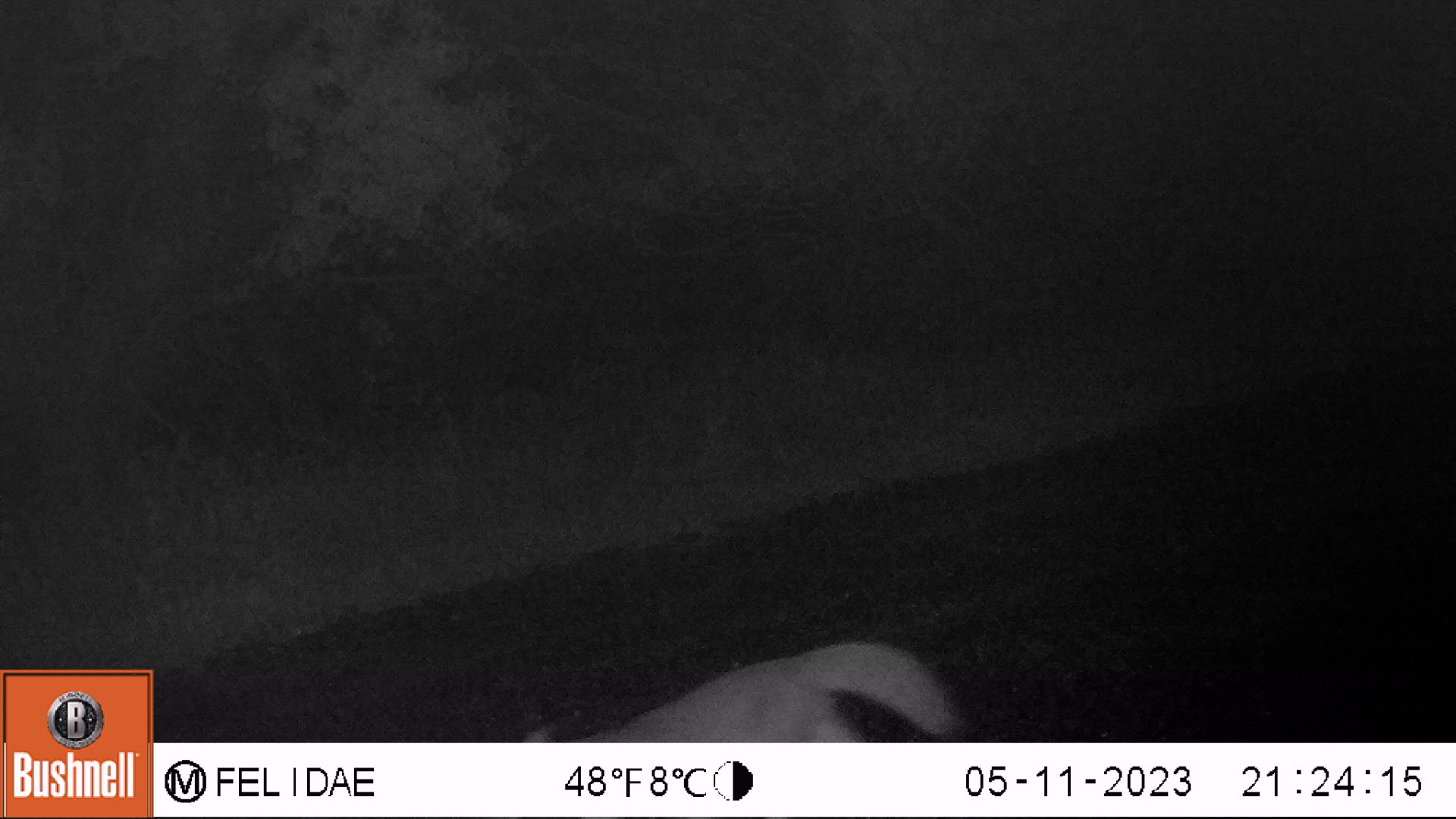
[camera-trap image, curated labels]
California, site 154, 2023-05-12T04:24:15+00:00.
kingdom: Animalia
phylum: Chordata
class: Mammalia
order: Carnivora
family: Canidae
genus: Urocyon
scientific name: Urocyon cinereoargenteus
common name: gray fox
Gray fox (Urocyon cinereoargenteus).